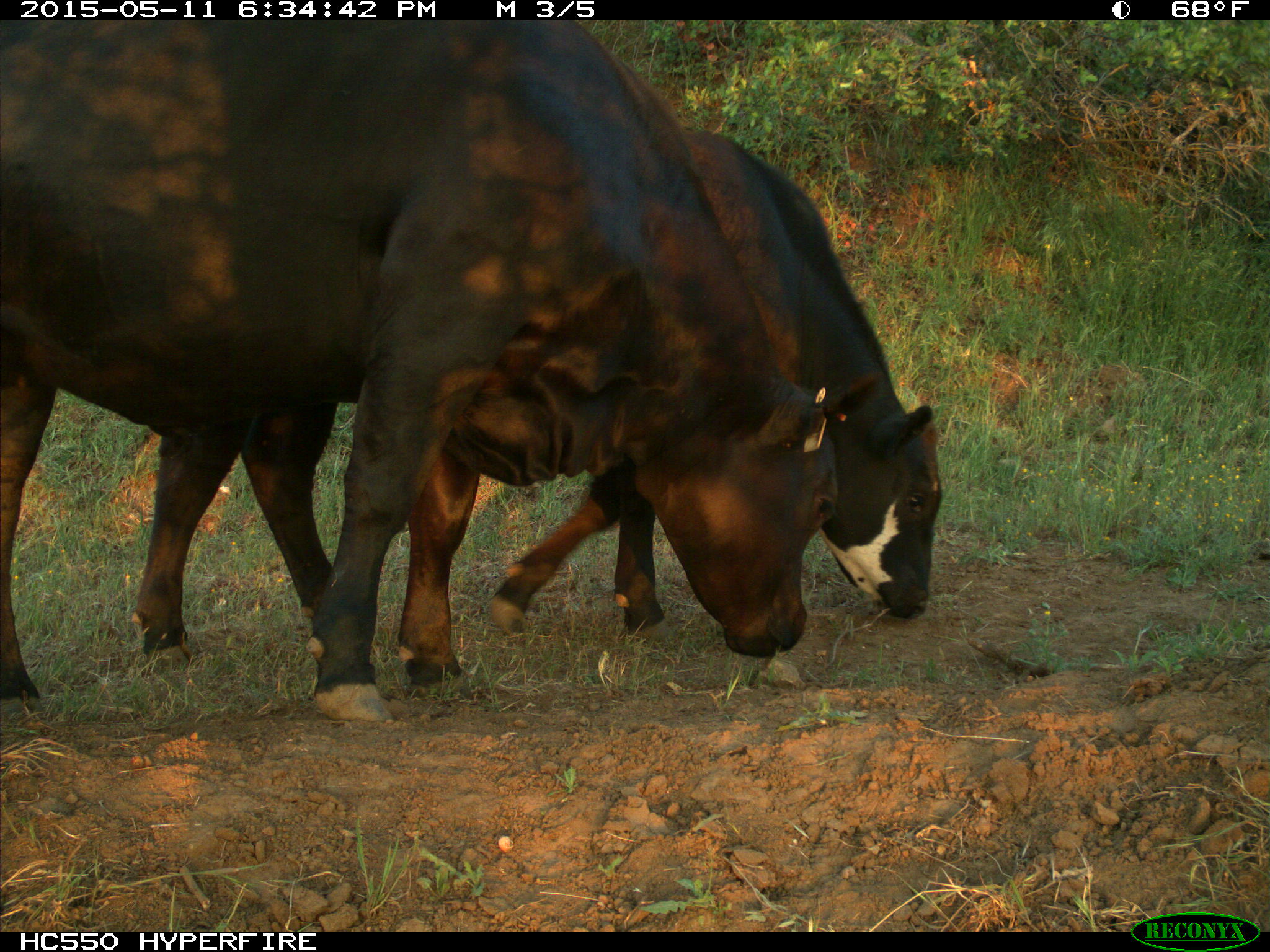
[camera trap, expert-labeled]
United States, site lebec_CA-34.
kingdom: Animalia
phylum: Chordata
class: Mammalia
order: Artiodactyla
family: Bovidae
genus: Bos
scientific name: Bos taurus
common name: domestic cow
Bos taurus (domestic cow).